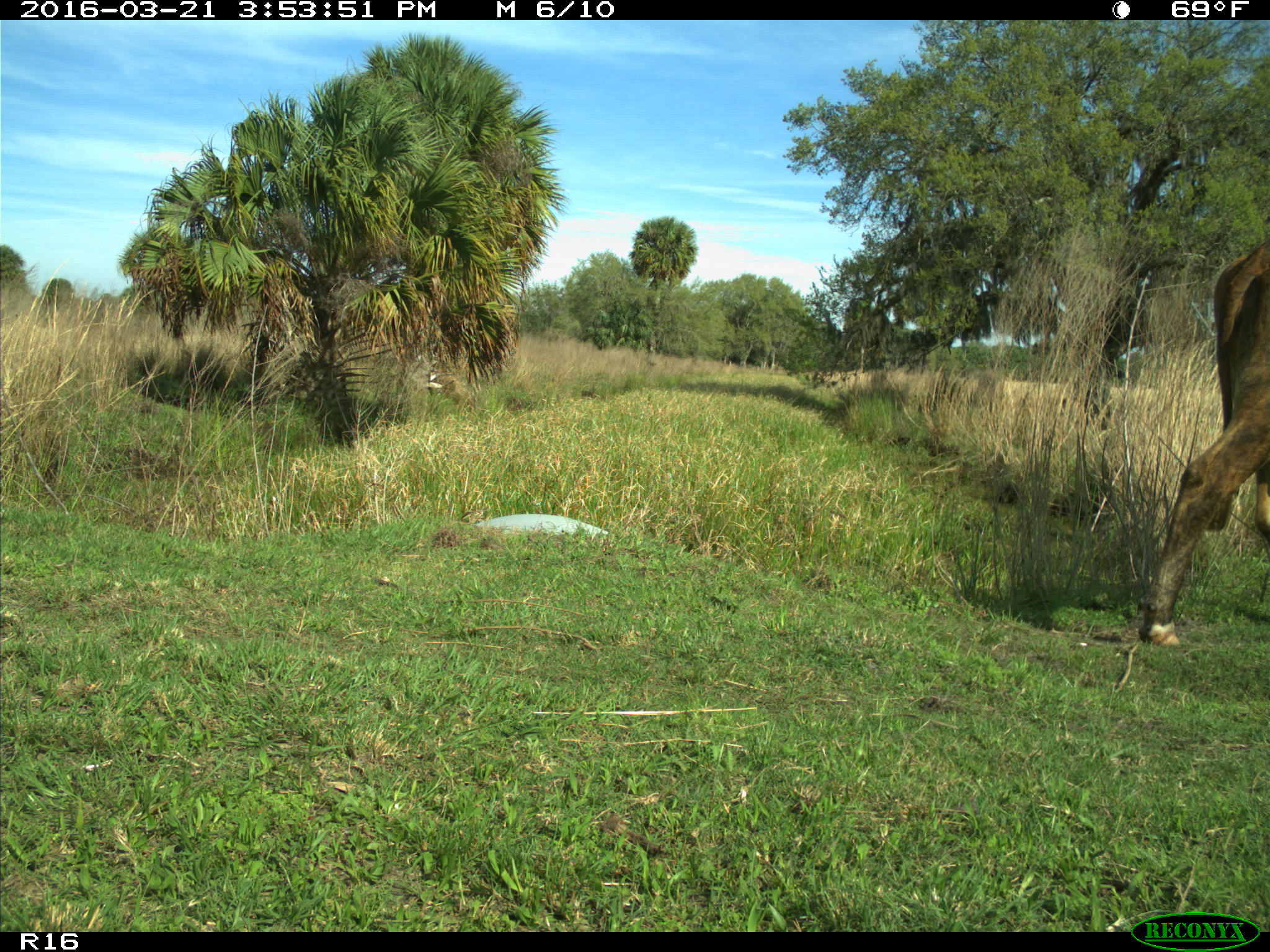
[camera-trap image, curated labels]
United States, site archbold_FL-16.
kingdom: Animalia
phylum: Chordata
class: Mammalia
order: Artiodactyla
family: Bovidae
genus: Bos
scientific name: Bos taurus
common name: domestic cow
Bos taurus (domestic cow).